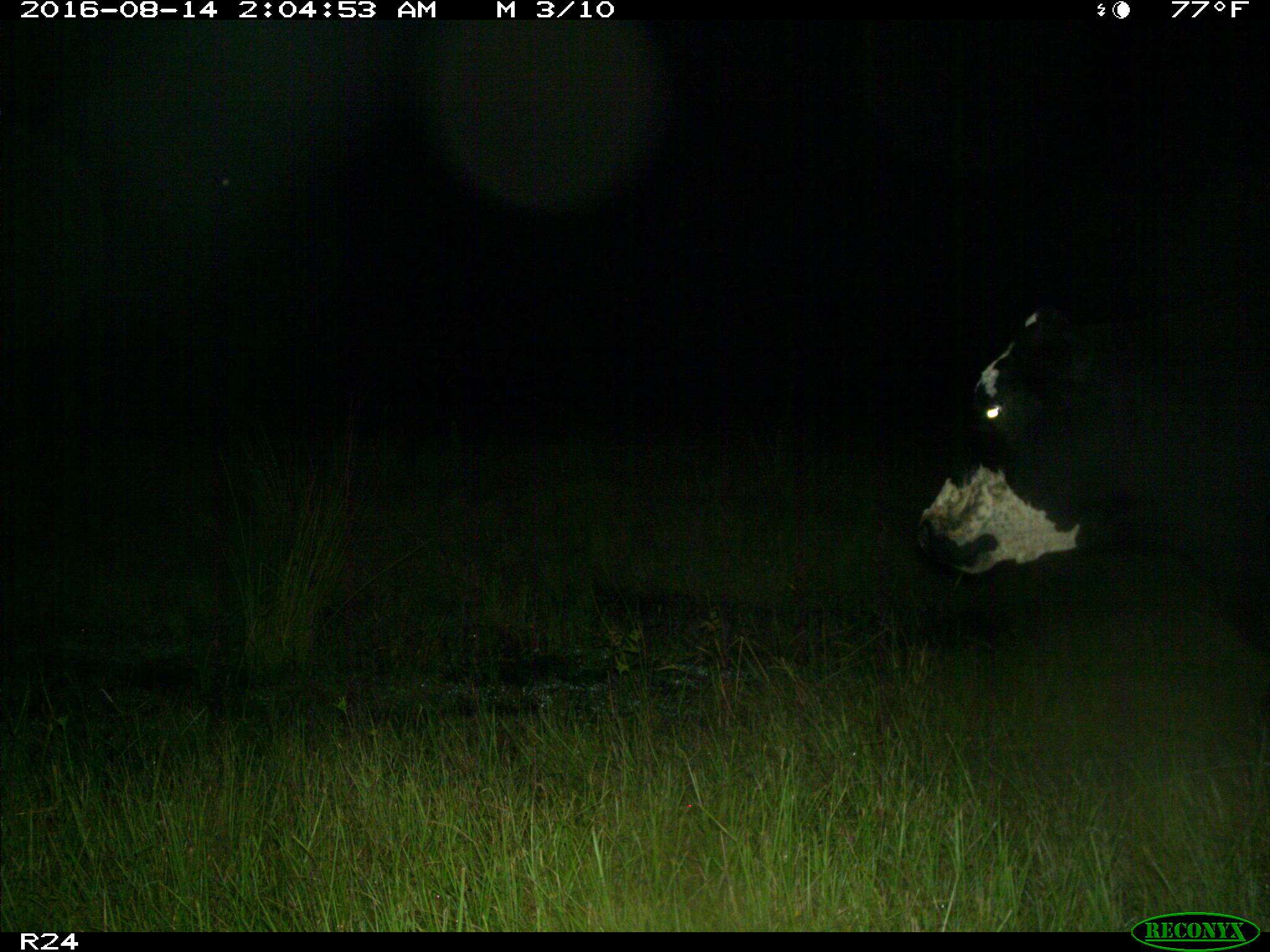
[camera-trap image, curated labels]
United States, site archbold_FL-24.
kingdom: Animalia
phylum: Chordata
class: Mammalia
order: Artiodactyla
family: Bovidae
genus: Bos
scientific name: Bos taurus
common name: domestic cow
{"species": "Bos taurus (domestic cow)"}